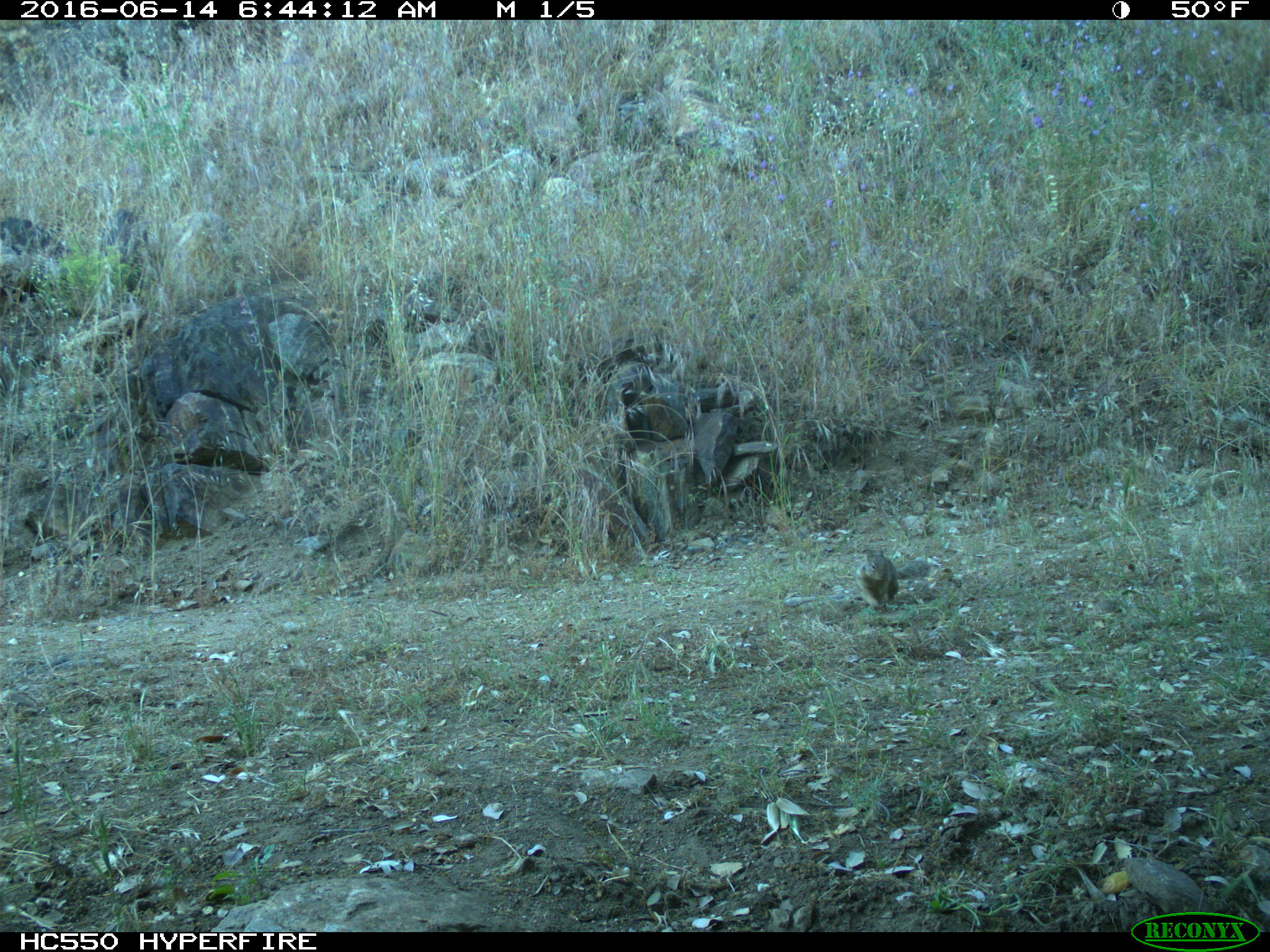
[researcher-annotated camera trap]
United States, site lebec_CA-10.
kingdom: Animalia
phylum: Chordata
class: Mammalia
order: Rodentia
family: Sciuridae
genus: Otospermophilus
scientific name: Otospermophilus beecheyi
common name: california ground squirrel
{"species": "Otospermophilus beecheyi (california ground squirrel)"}